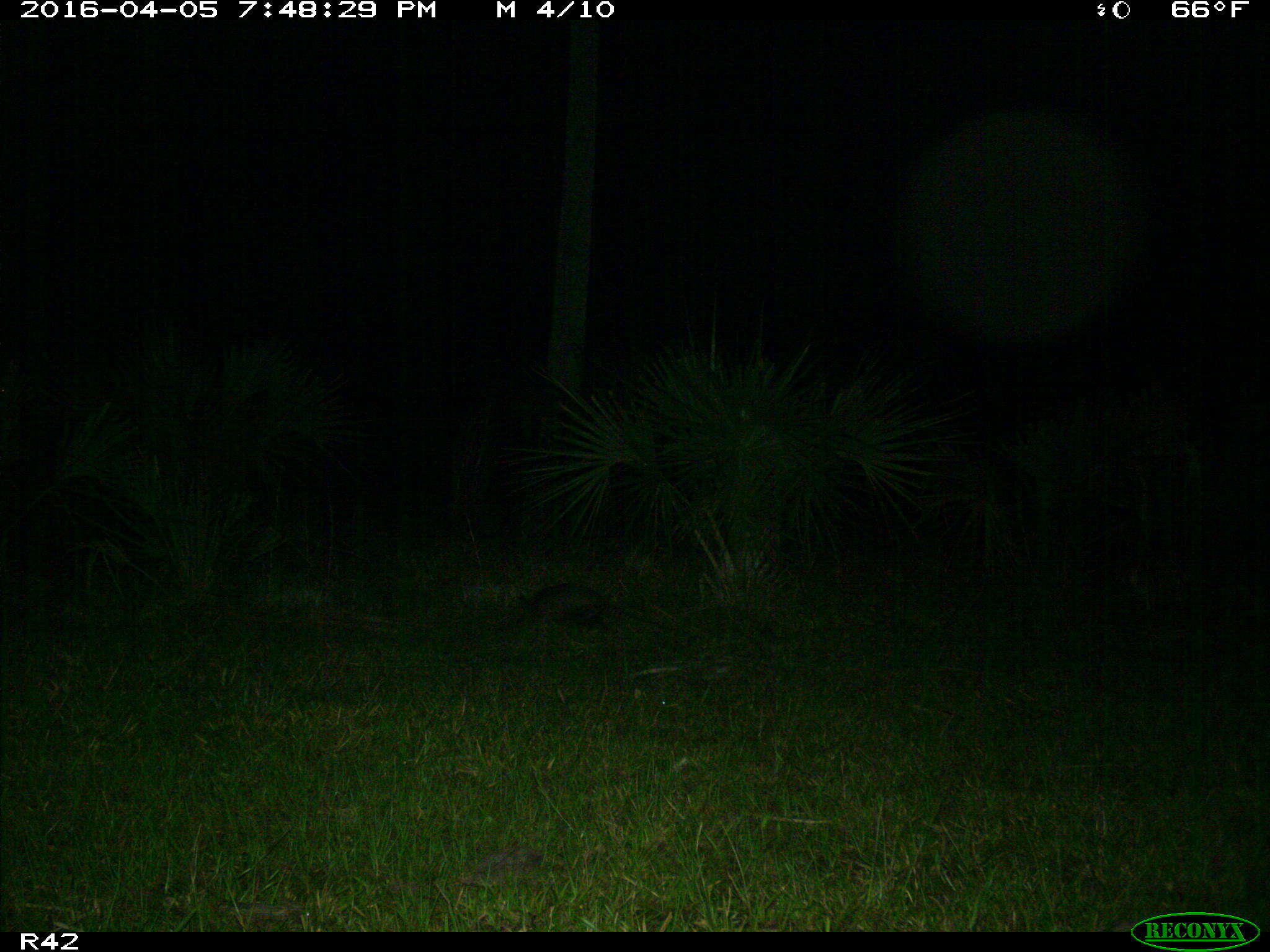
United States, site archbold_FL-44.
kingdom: Animalia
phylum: Chordata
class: Mammalia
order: Cingulata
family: Dasypodidae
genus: Dasypus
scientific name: Dasypus novemcinctus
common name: nine-banded armadillo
Dasypus novemcinctus (nine-banded armadillo).